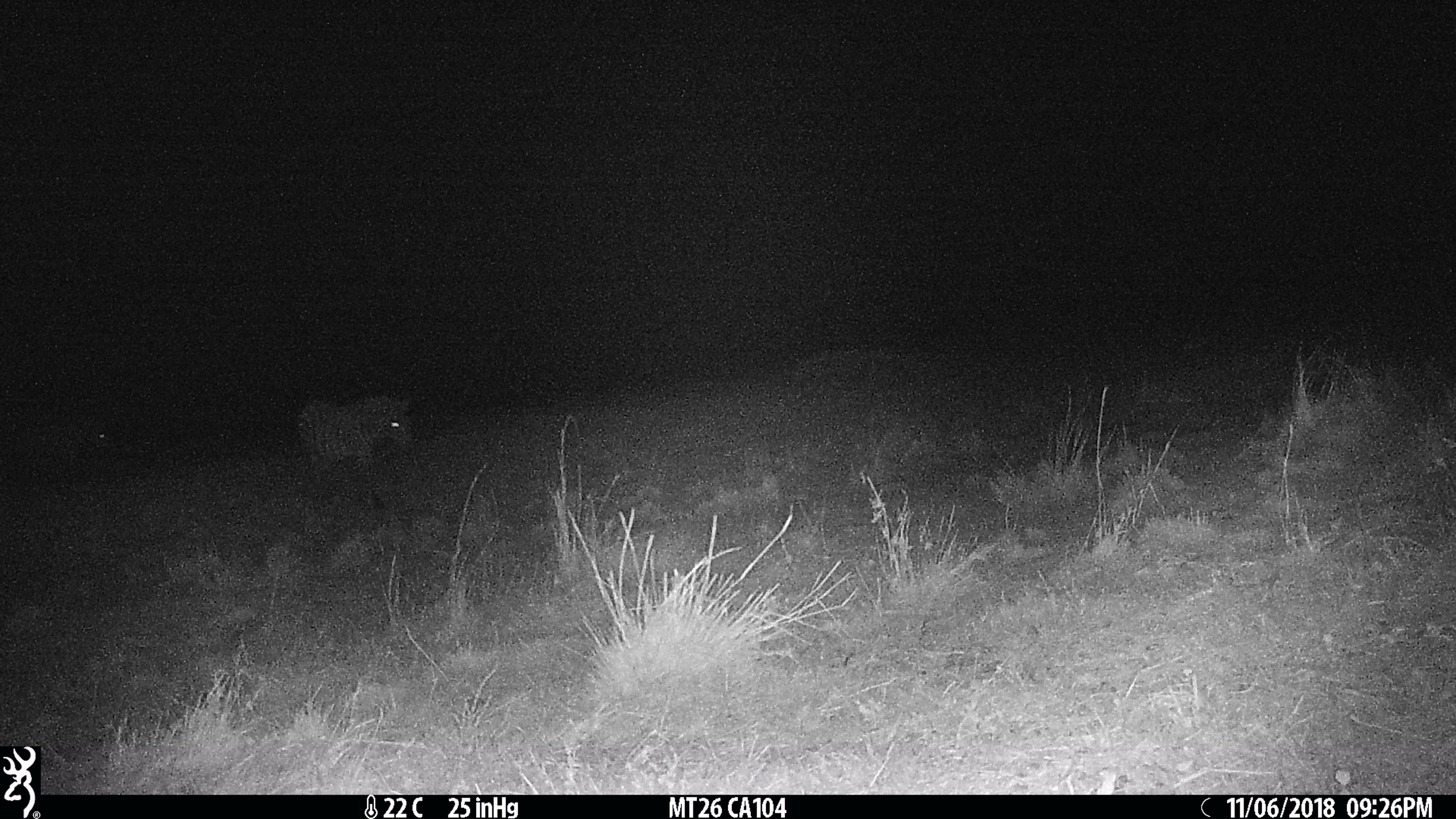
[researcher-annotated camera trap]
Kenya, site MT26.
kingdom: Animalia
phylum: Chordata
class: Mammalia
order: Perissodactyla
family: Equidae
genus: Equus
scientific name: Equus quagga burchellii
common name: burchell's zebra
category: zebra